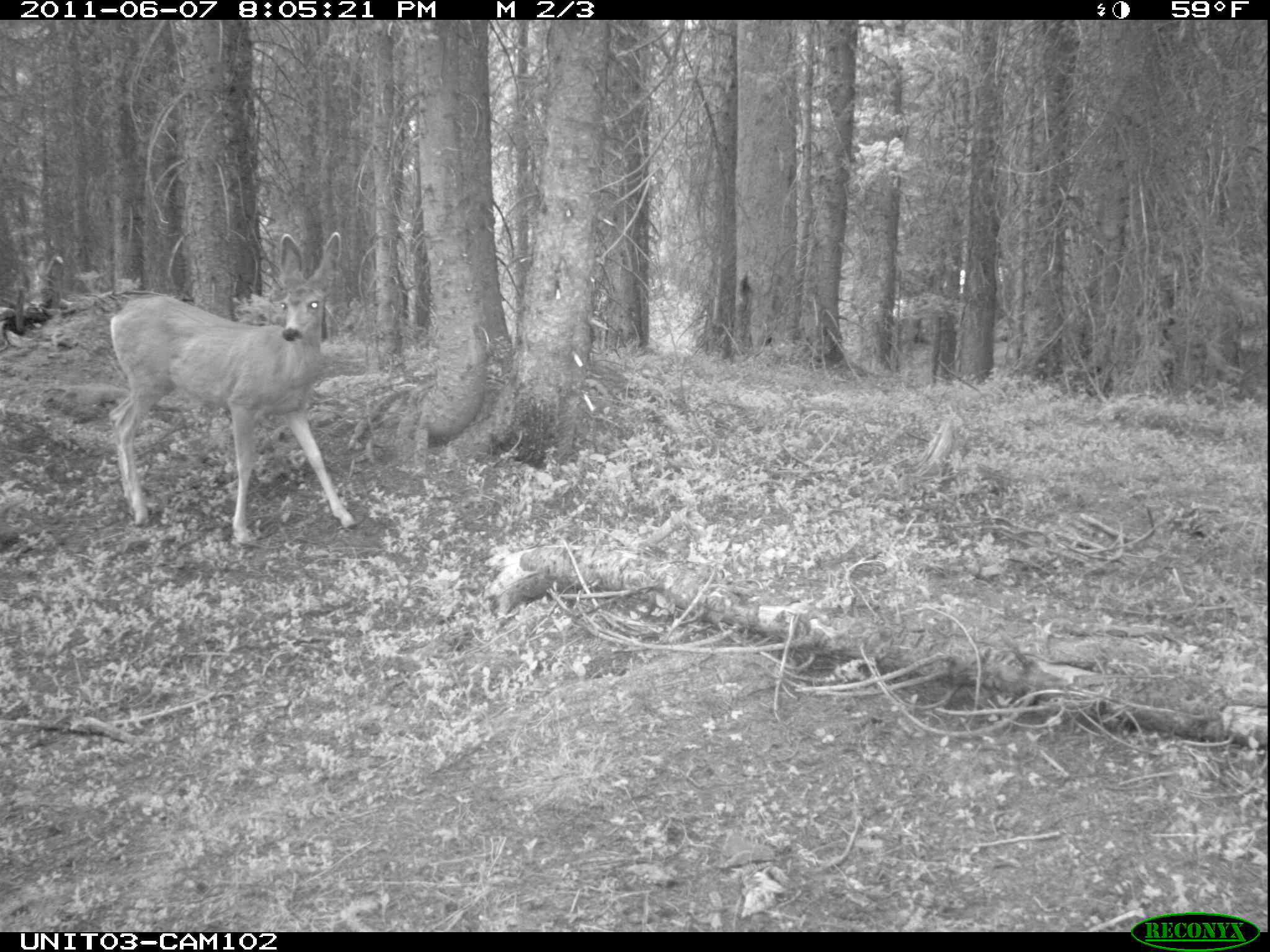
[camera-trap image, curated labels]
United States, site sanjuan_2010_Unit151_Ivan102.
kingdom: Animalia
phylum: Chordata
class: Mammalia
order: Artiodactyla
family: Cervidae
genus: Odocoileus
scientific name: Odocoileus hemionus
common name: mule deer